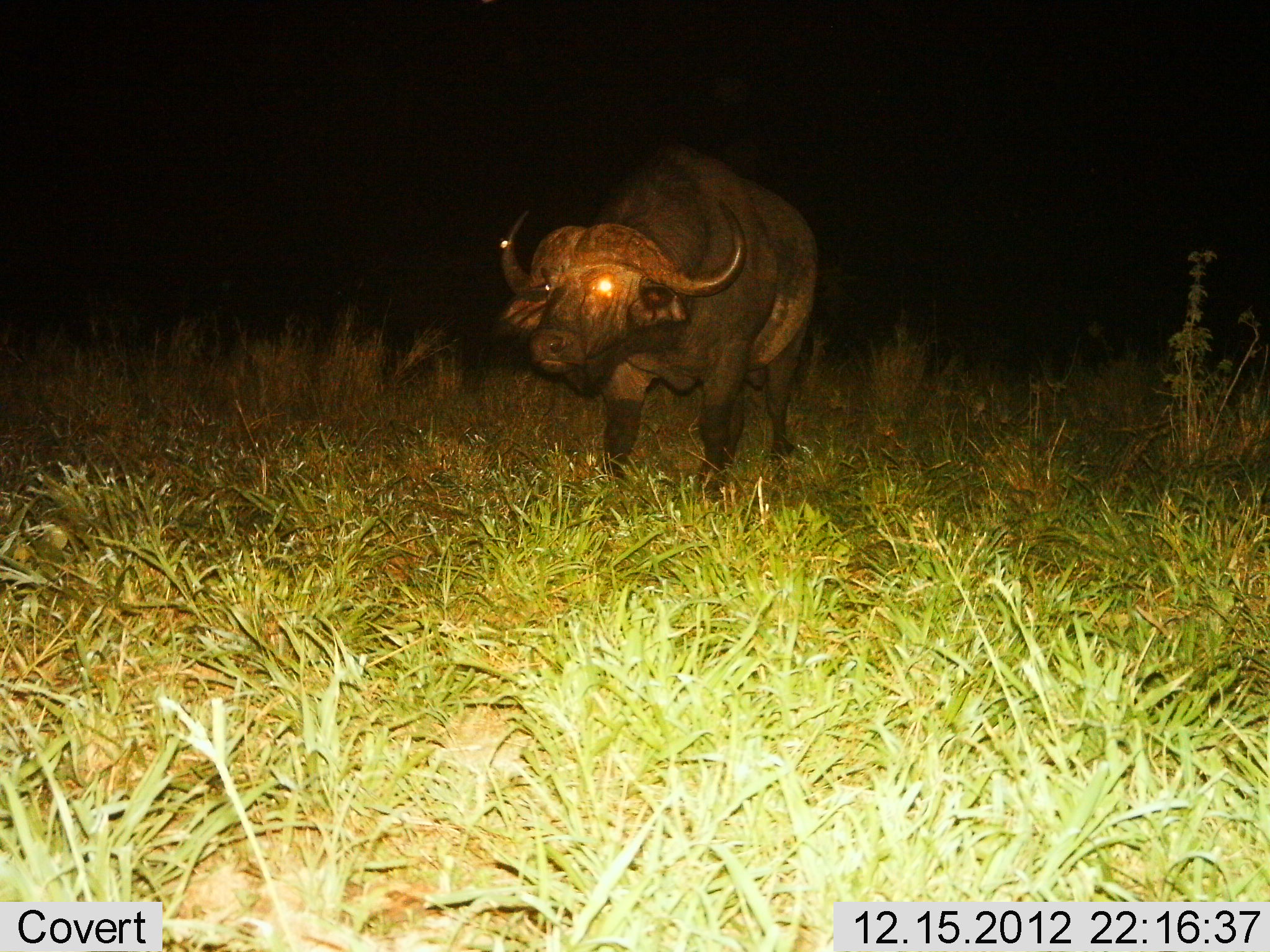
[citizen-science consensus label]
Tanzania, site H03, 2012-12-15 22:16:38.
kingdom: Animalia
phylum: Chordata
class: Mammalia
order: Artiodactyla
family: Bovidae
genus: Syncerus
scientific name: Syncerus caffer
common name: cape buffalo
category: buffalo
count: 1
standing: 84%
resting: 0%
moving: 21%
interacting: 0%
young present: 0%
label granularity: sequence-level